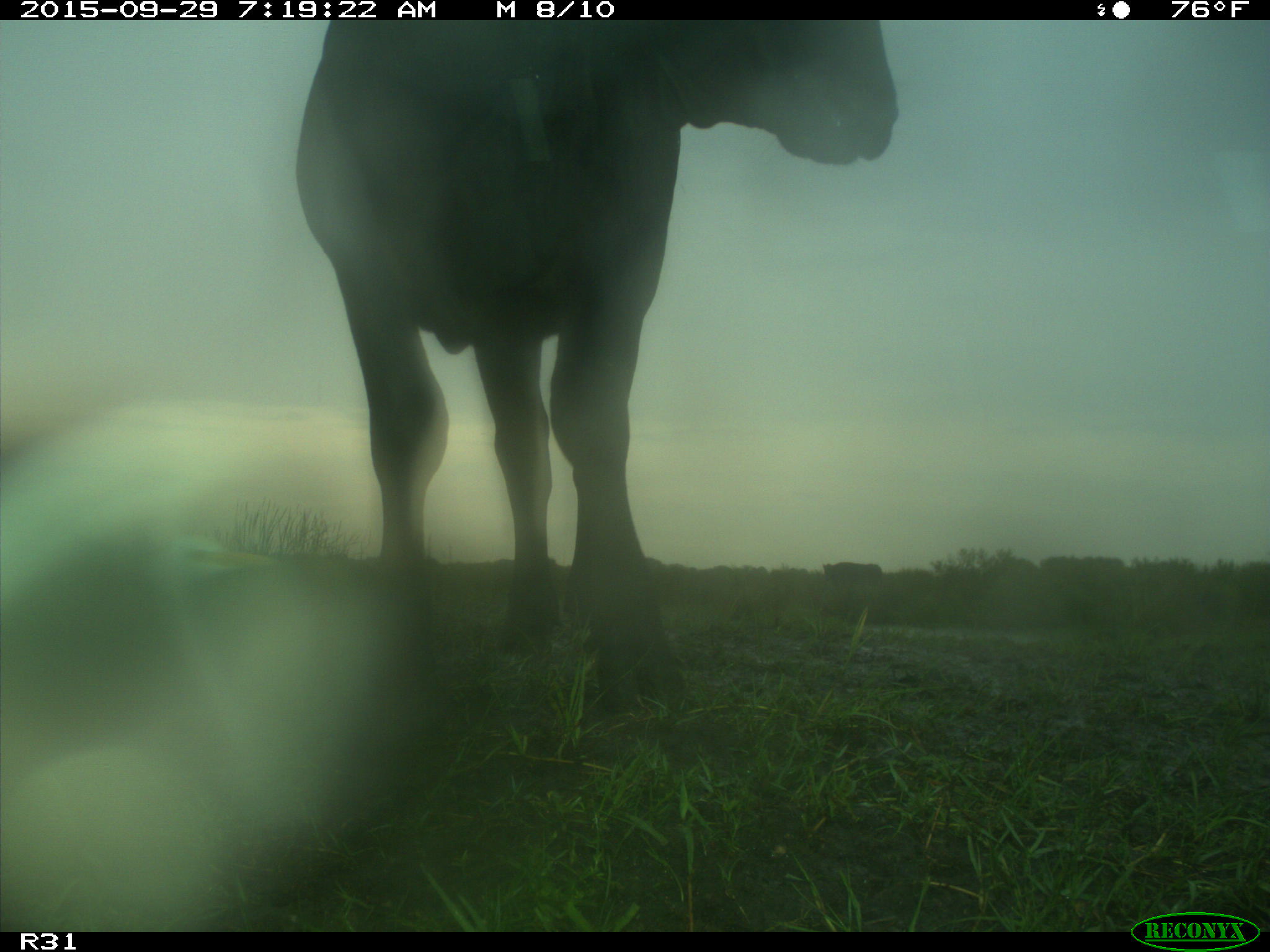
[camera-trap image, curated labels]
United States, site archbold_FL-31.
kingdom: Animalia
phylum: Chordata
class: Mammalia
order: Artiodactyla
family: Bovidae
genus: Bos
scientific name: Bos taurus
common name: domestic cow